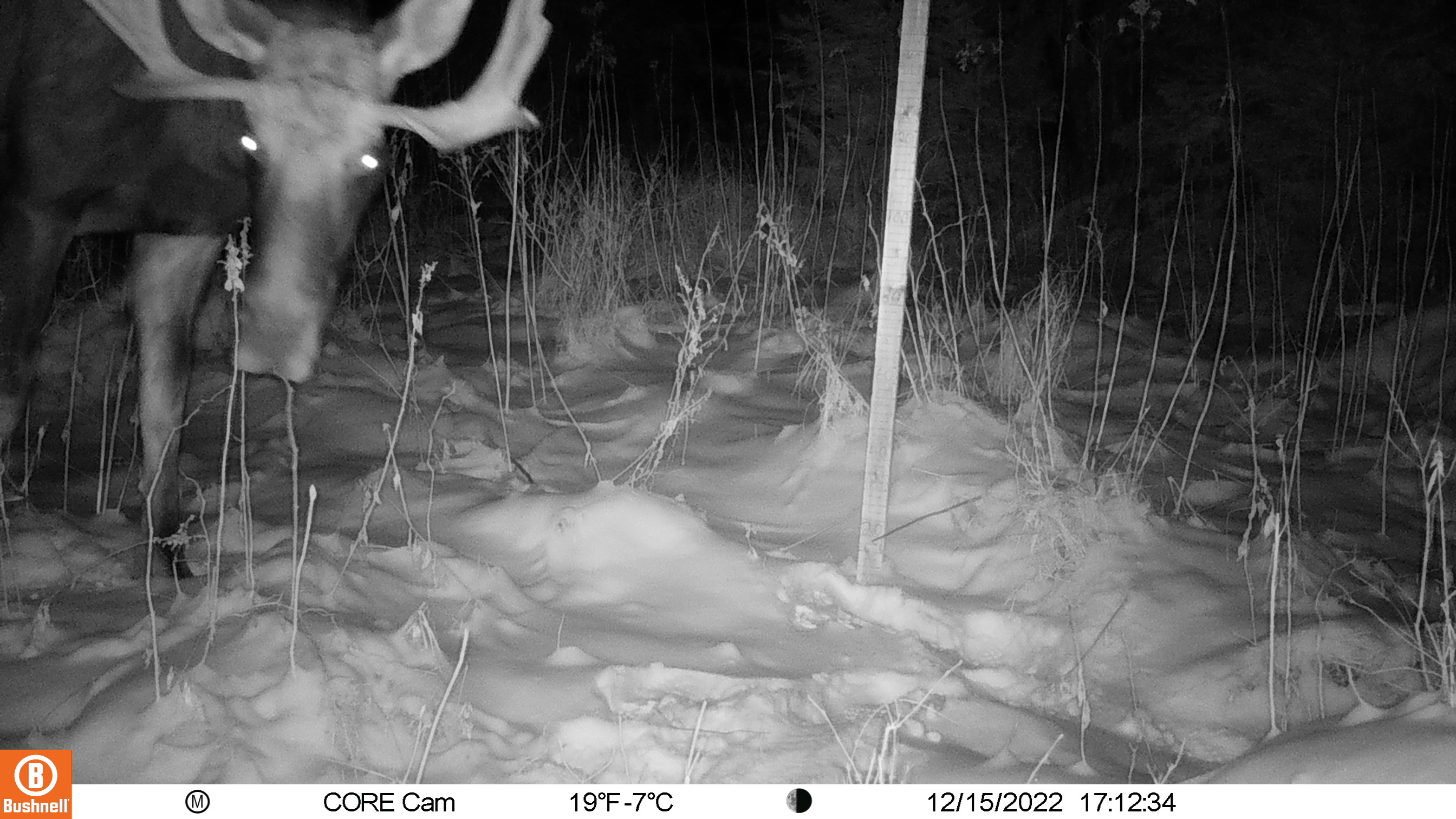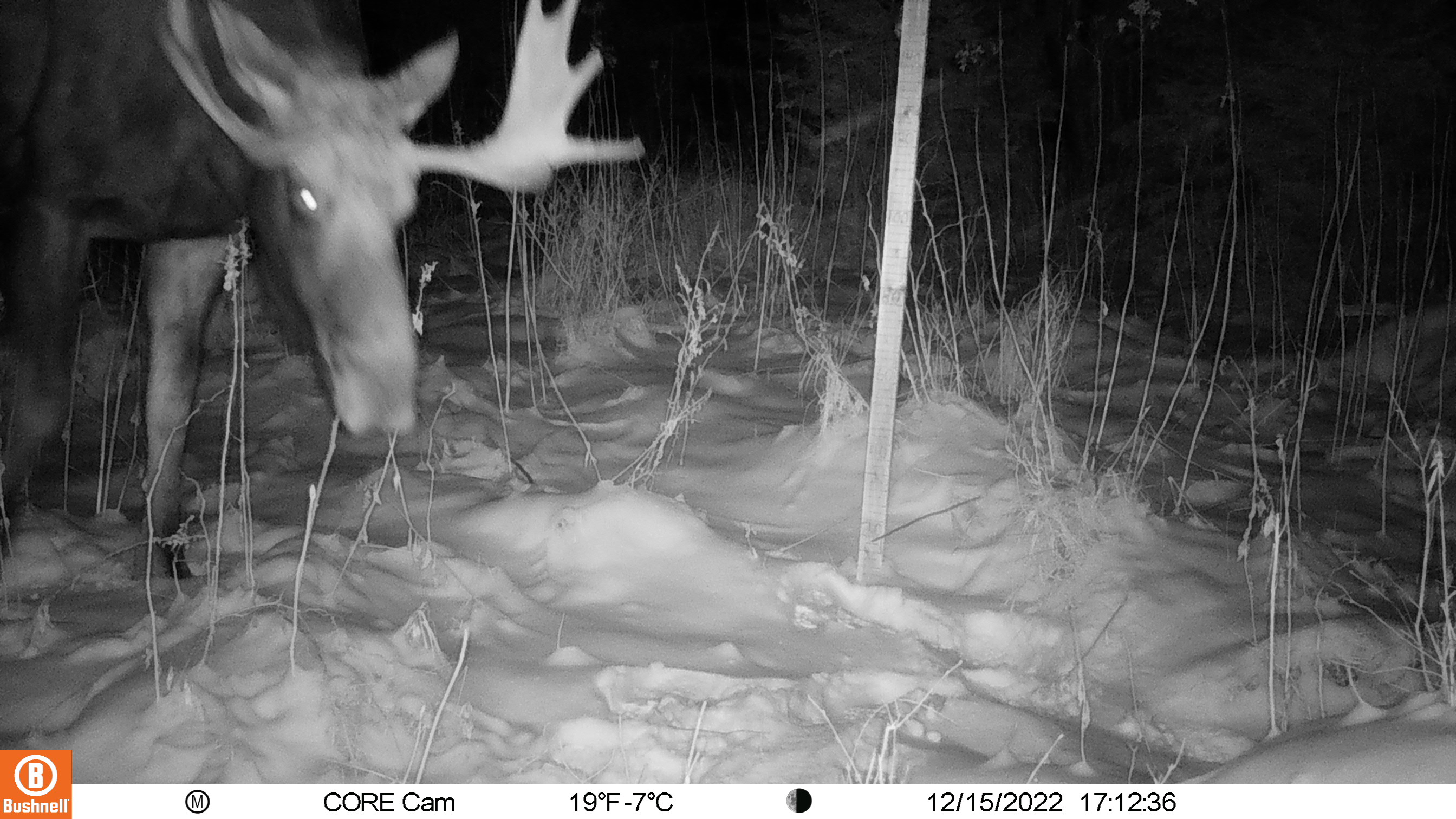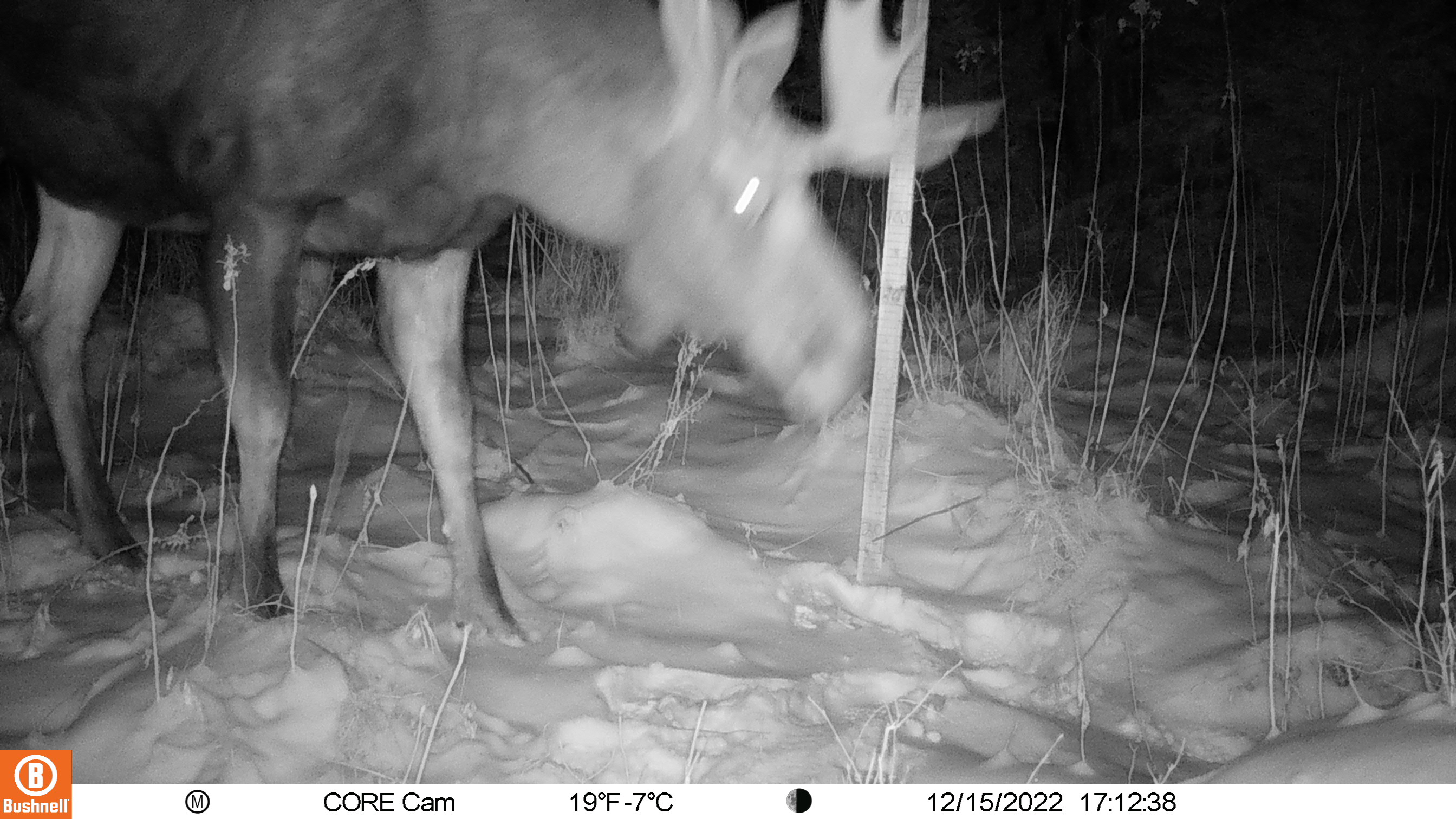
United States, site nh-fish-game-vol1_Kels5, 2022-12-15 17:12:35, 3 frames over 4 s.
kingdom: Animalia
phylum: Chordata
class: Mammalia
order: Artiodactyla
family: Cervidae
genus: Alces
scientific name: Alces alces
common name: moose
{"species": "moose (Alces alces)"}